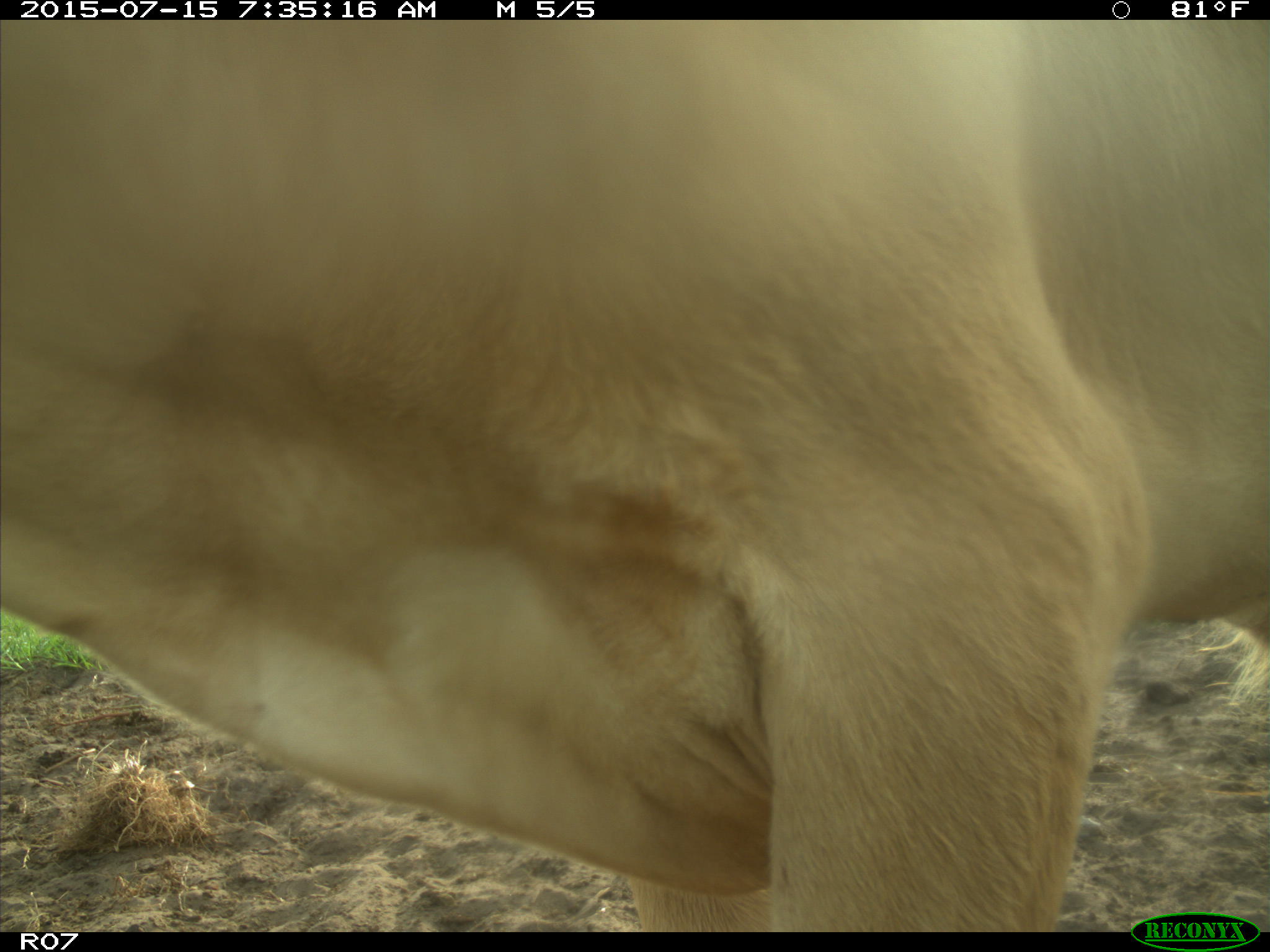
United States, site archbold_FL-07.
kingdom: Animalia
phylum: Chordata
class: Mammalia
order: Artiodactyla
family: Bovidae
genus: Bos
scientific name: Bos taurus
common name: domestic cow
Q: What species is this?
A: Bos taurus (domestic cow).